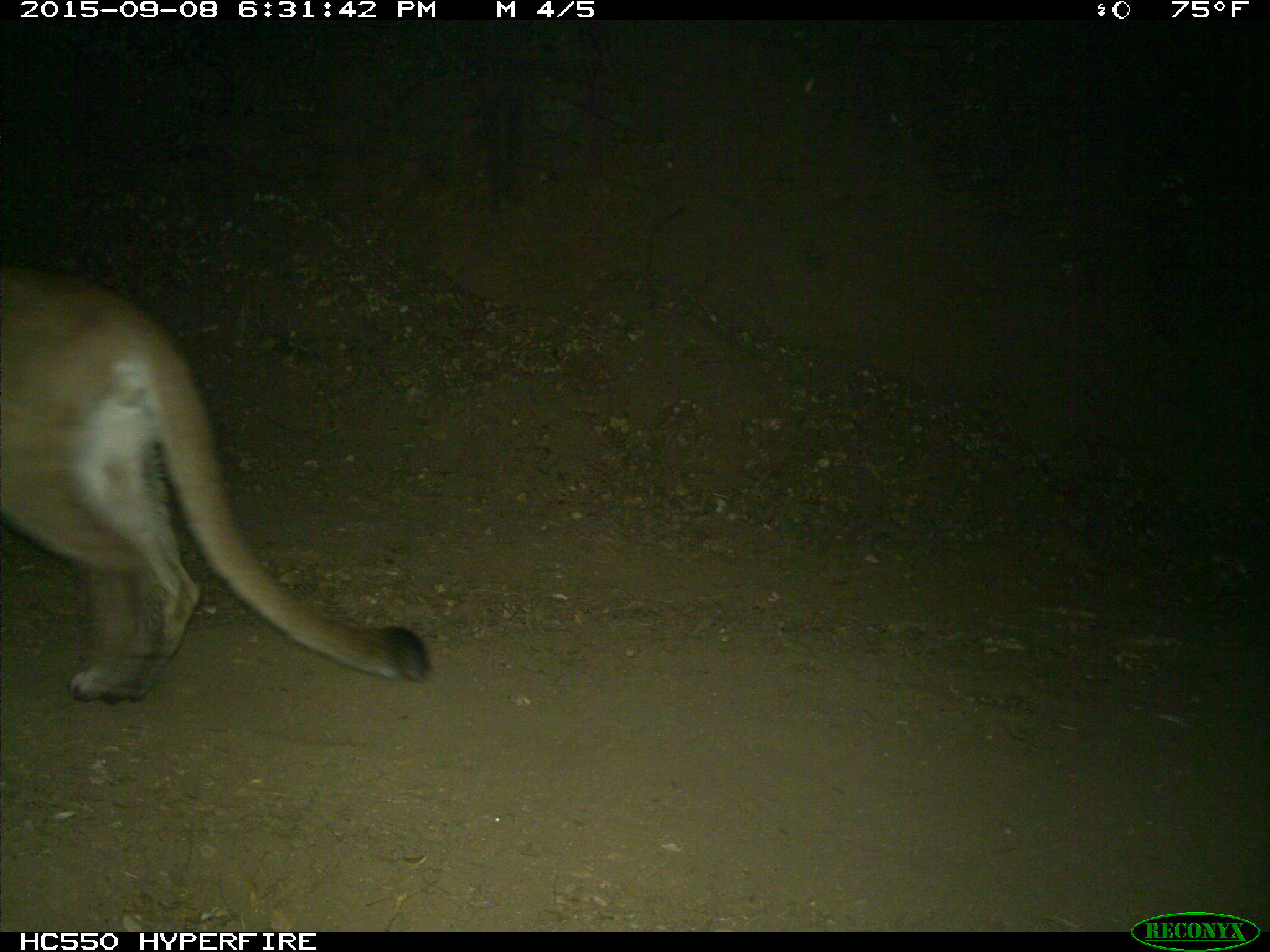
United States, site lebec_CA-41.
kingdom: Animalia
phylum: Chordata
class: Mammalia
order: Carnivora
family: Felidae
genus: Puma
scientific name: Puma concolor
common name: mountain lion